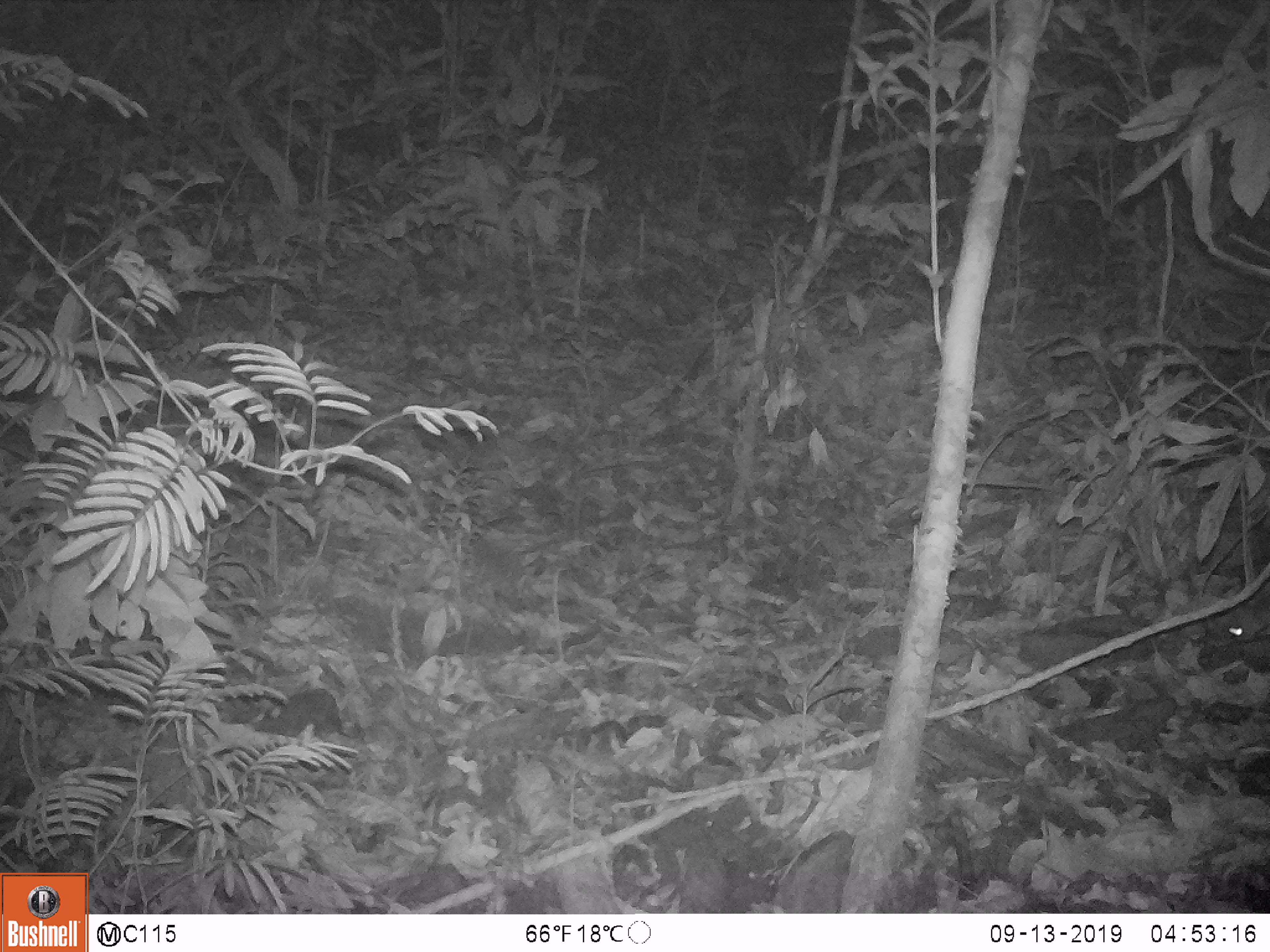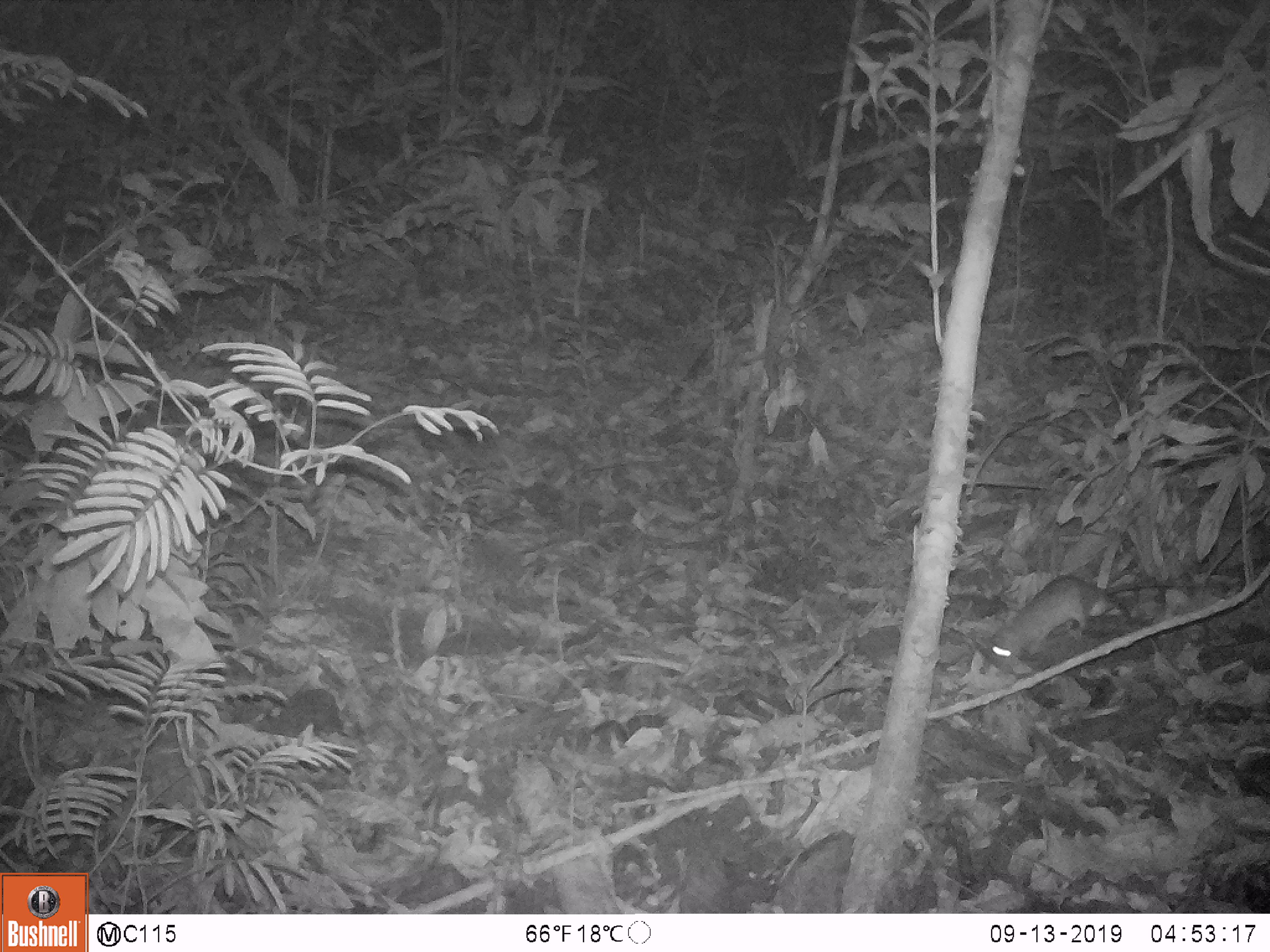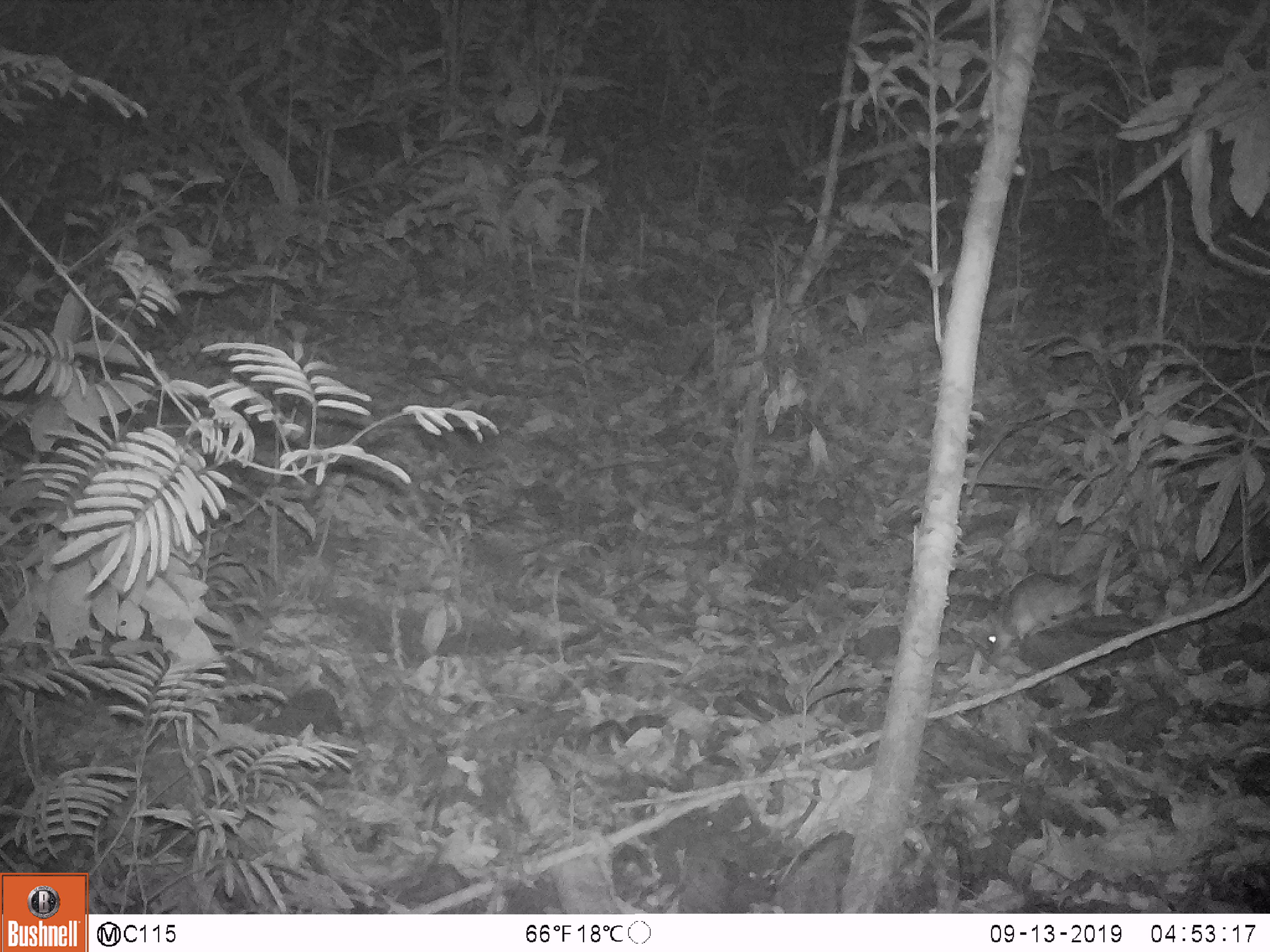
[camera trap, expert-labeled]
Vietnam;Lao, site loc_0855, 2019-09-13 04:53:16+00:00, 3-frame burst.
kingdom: Animalia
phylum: Chordata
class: Mammalia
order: Rodentia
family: Muridae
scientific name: Muridae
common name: old-world mice and rats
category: unidentified murid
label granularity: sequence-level